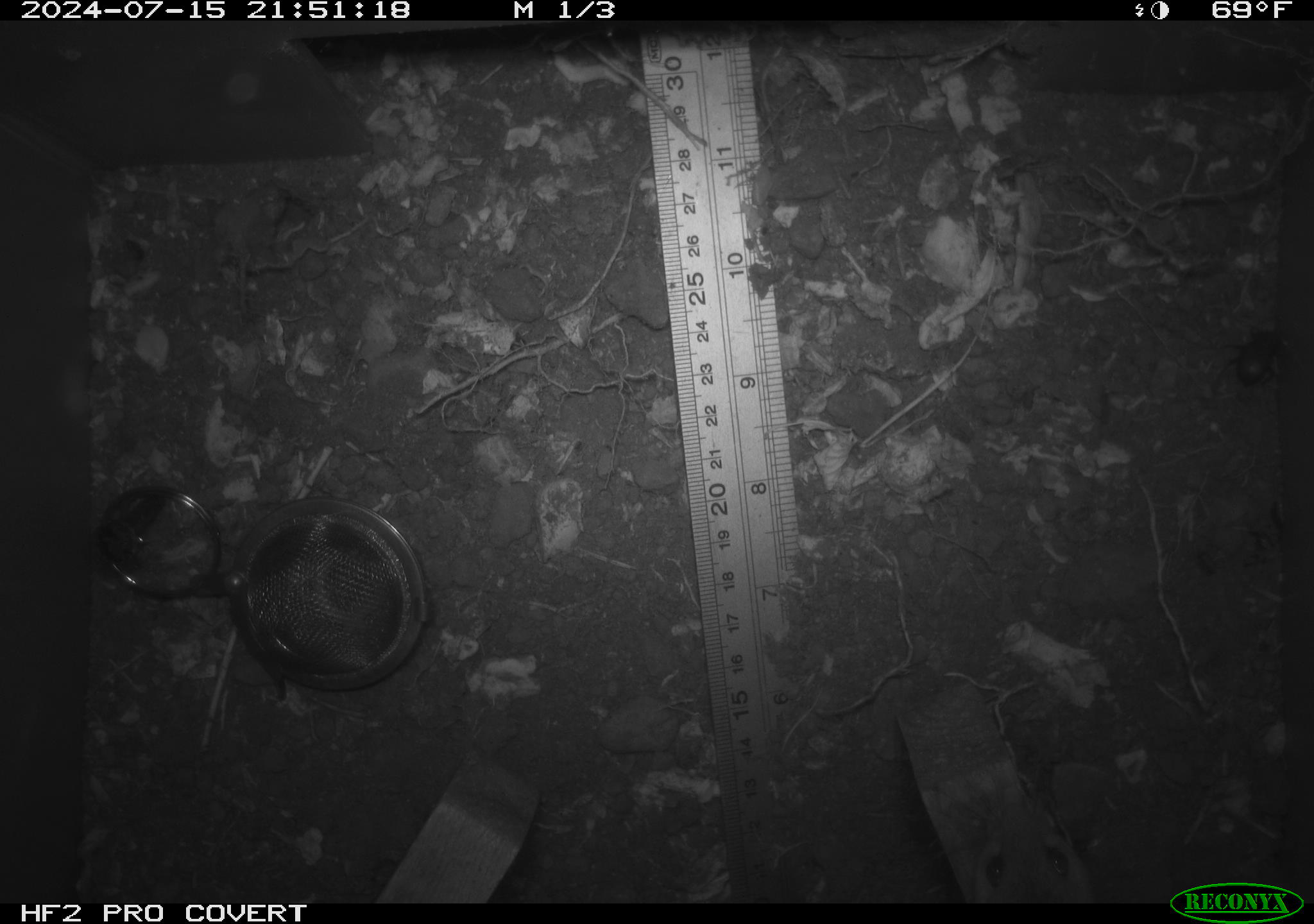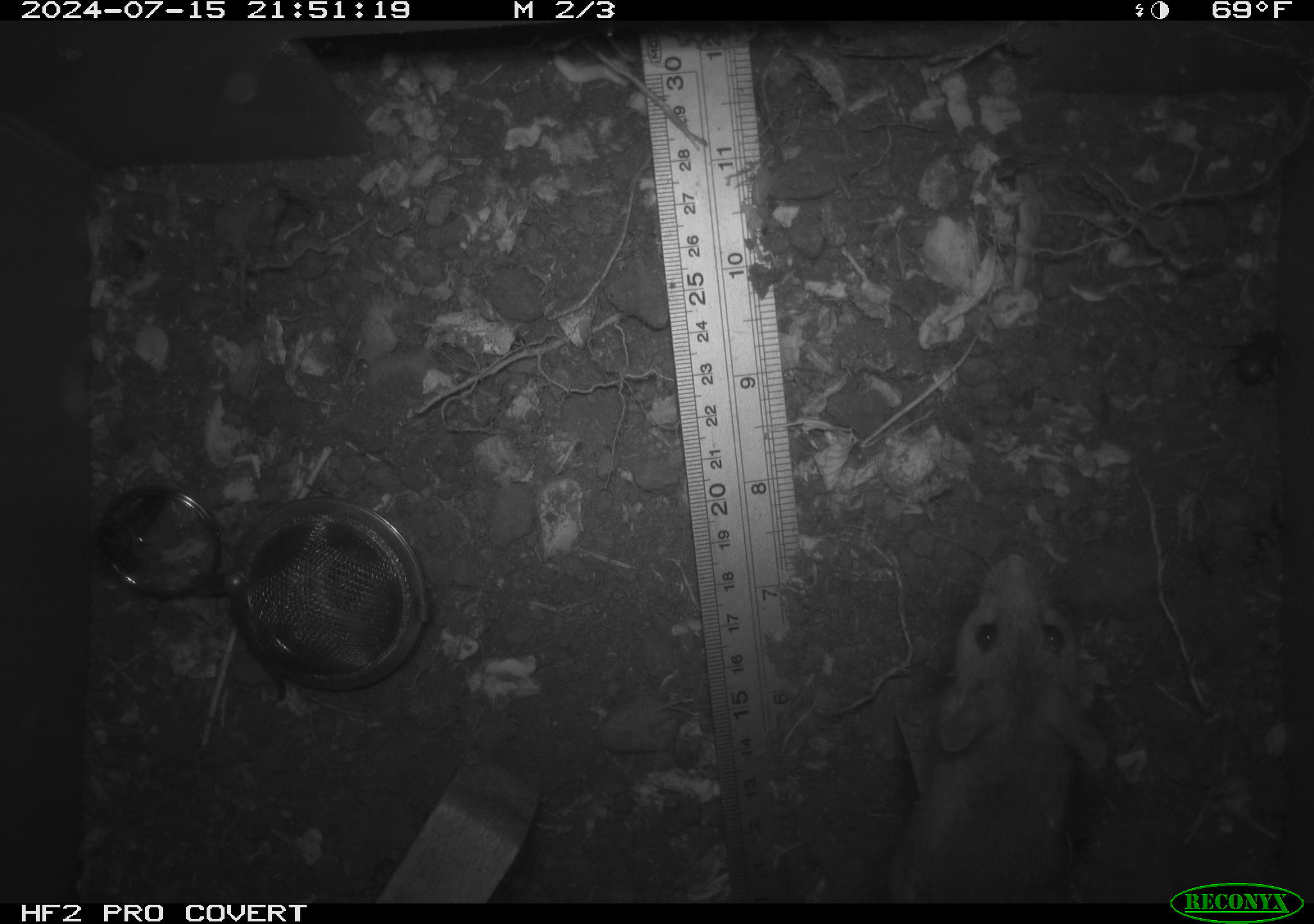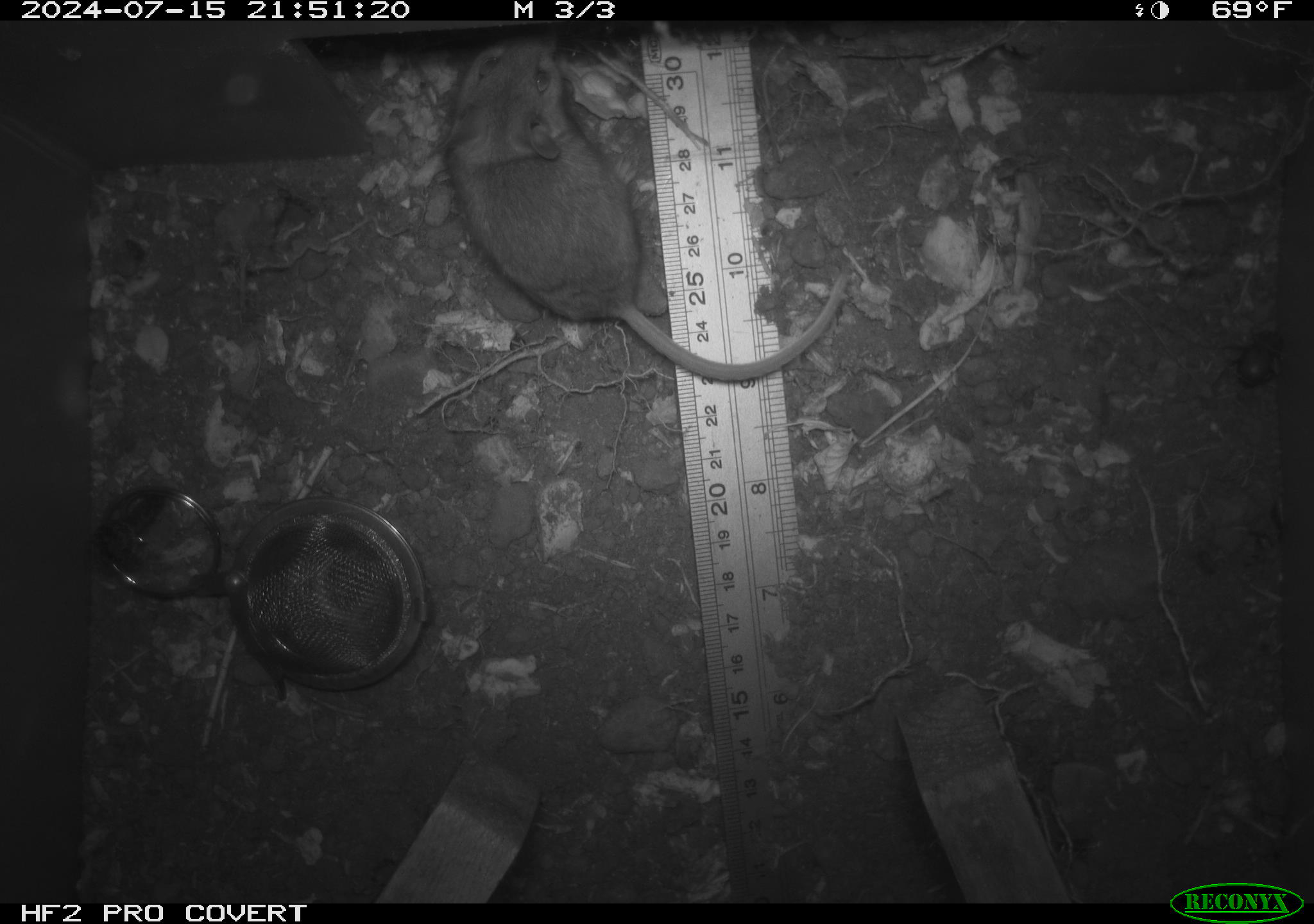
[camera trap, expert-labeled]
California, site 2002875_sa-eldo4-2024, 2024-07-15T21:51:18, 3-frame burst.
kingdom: Animalia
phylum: Chordata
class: Mammalia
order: Rodentia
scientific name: Rodentia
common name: rodent